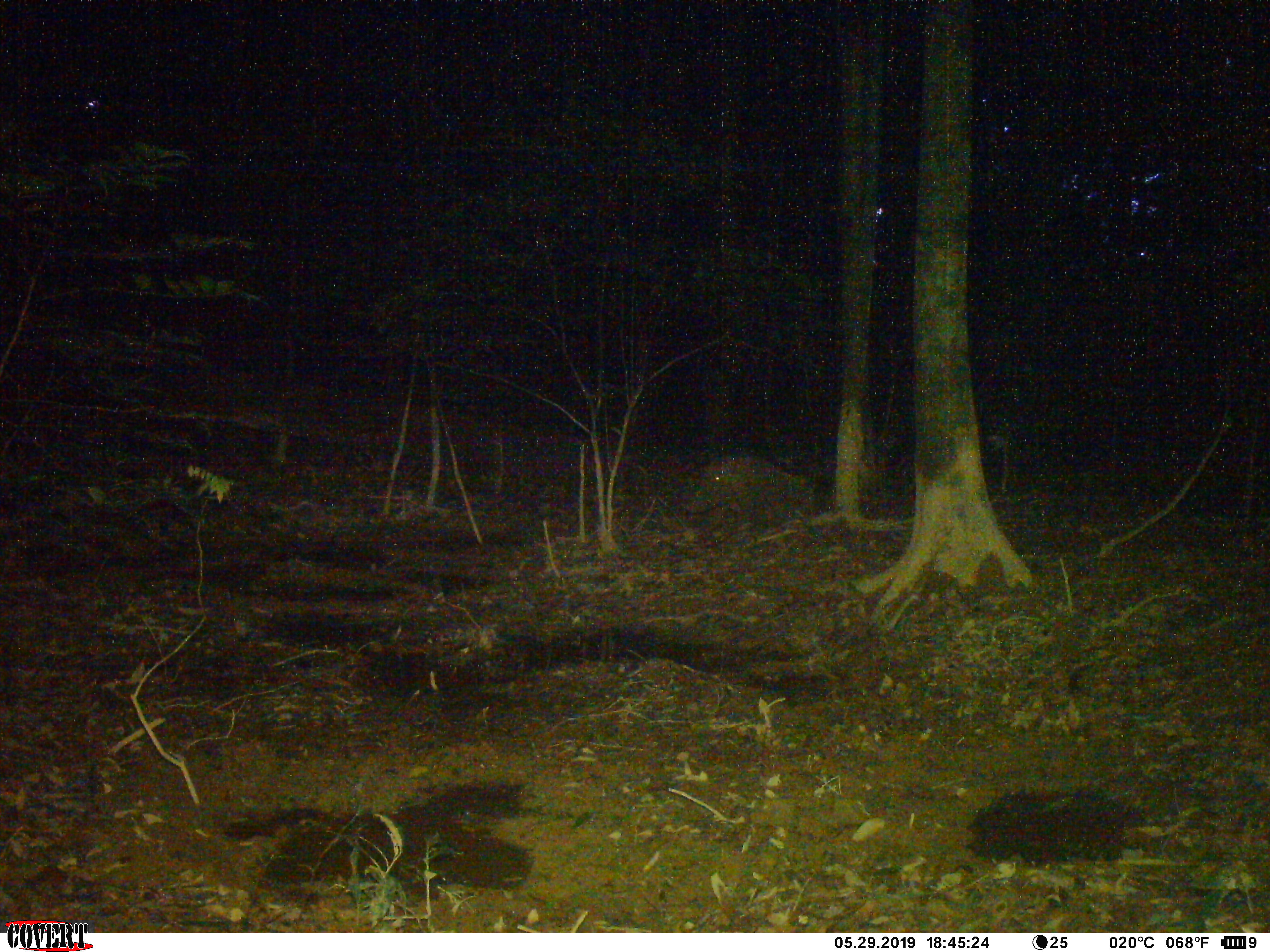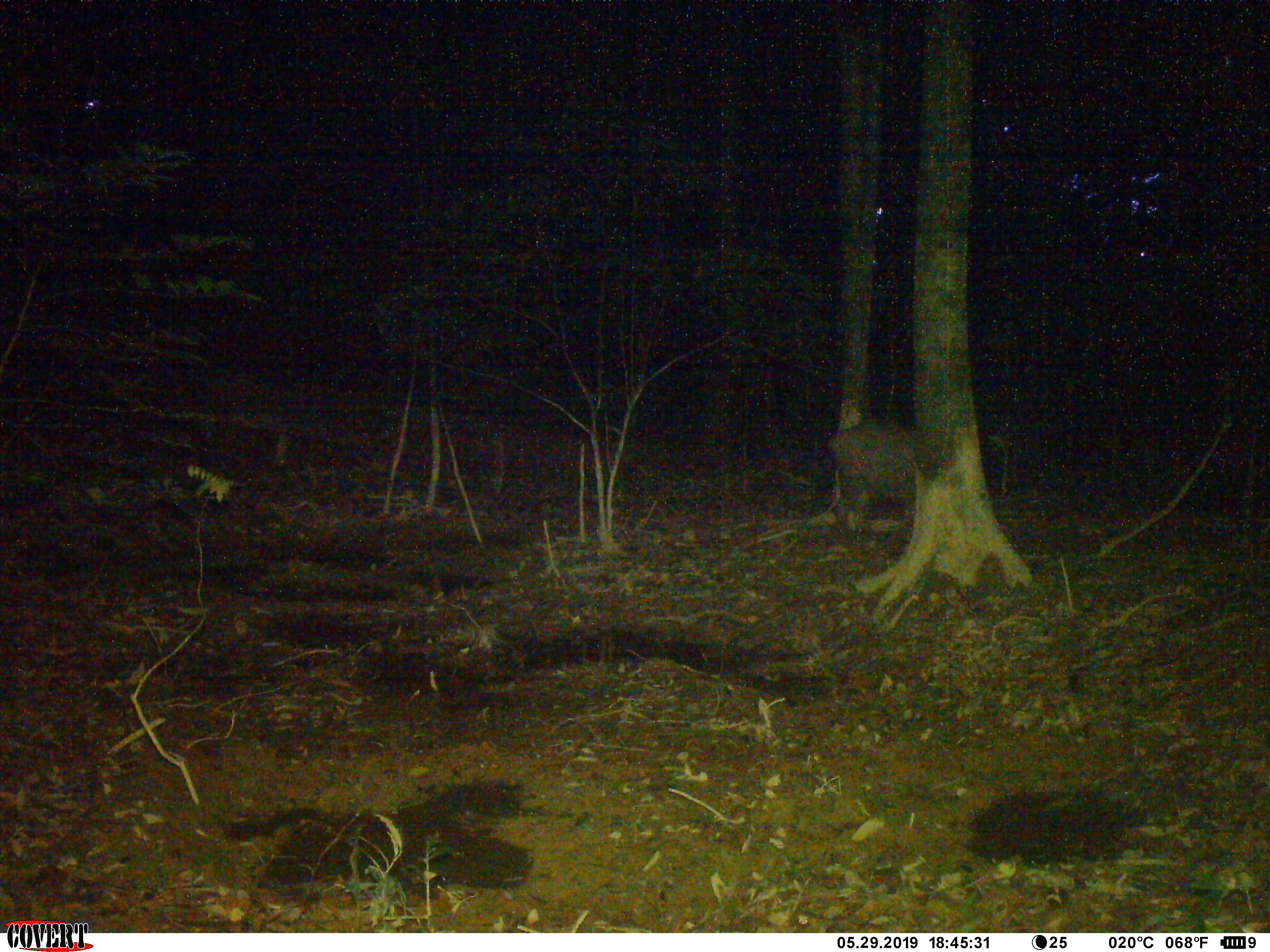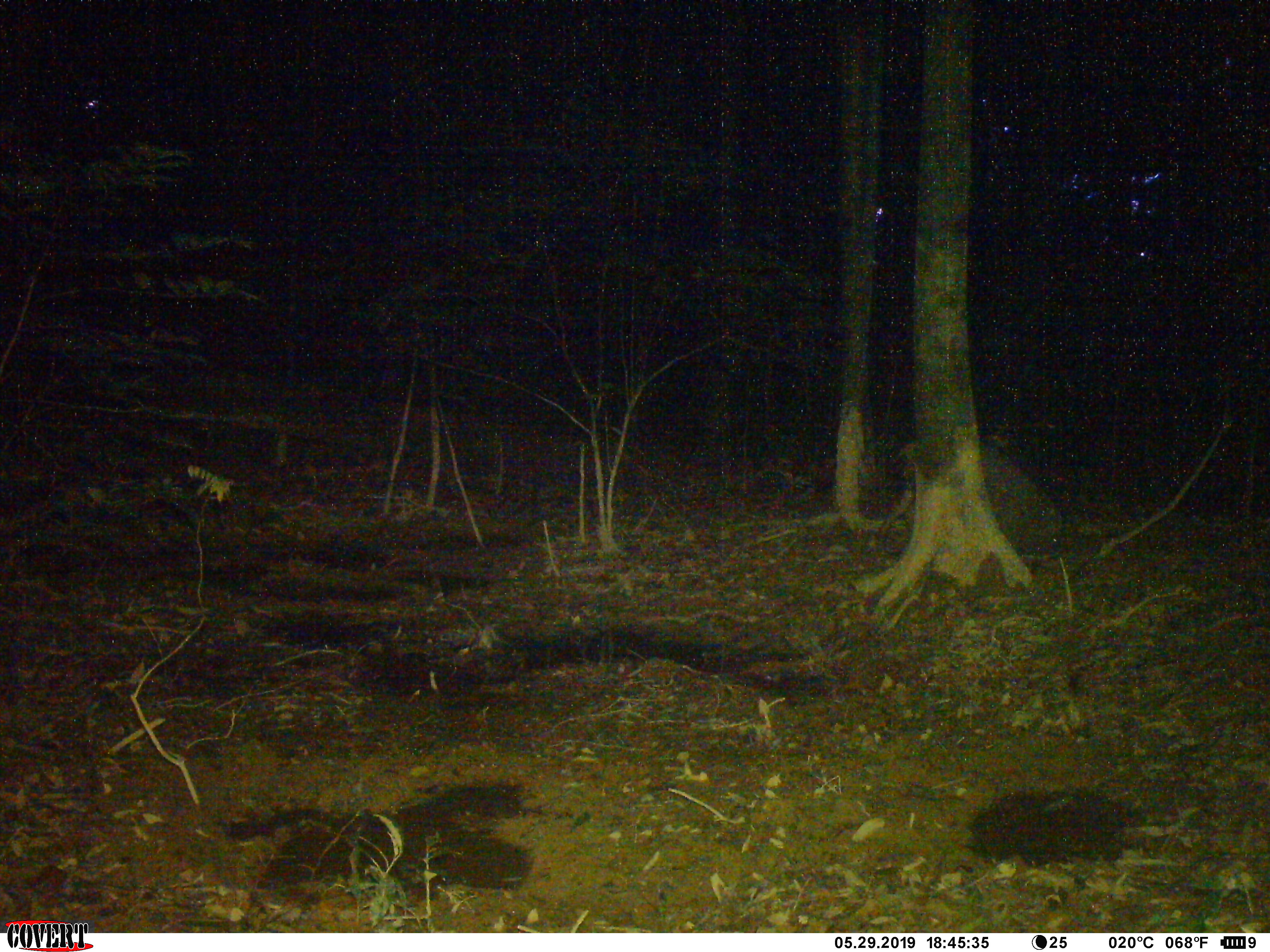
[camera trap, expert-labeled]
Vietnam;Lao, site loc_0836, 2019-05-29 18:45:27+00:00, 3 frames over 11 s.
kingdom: Animalia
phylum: Chordata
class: Mammalia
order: Artiodactyla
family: Suidae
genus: Sus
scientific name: Sus scrofa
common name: eurasian wild pig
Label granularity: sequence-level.